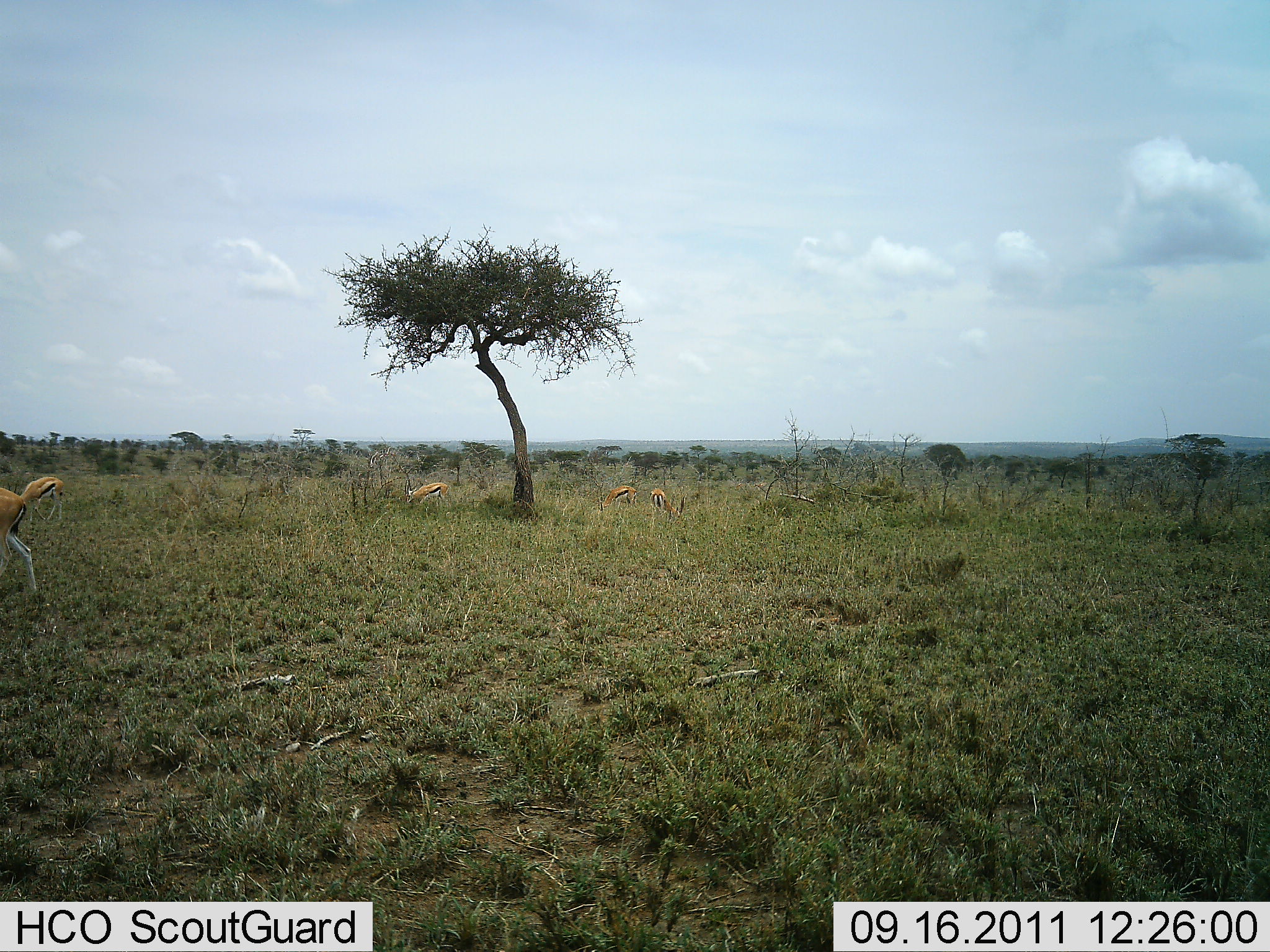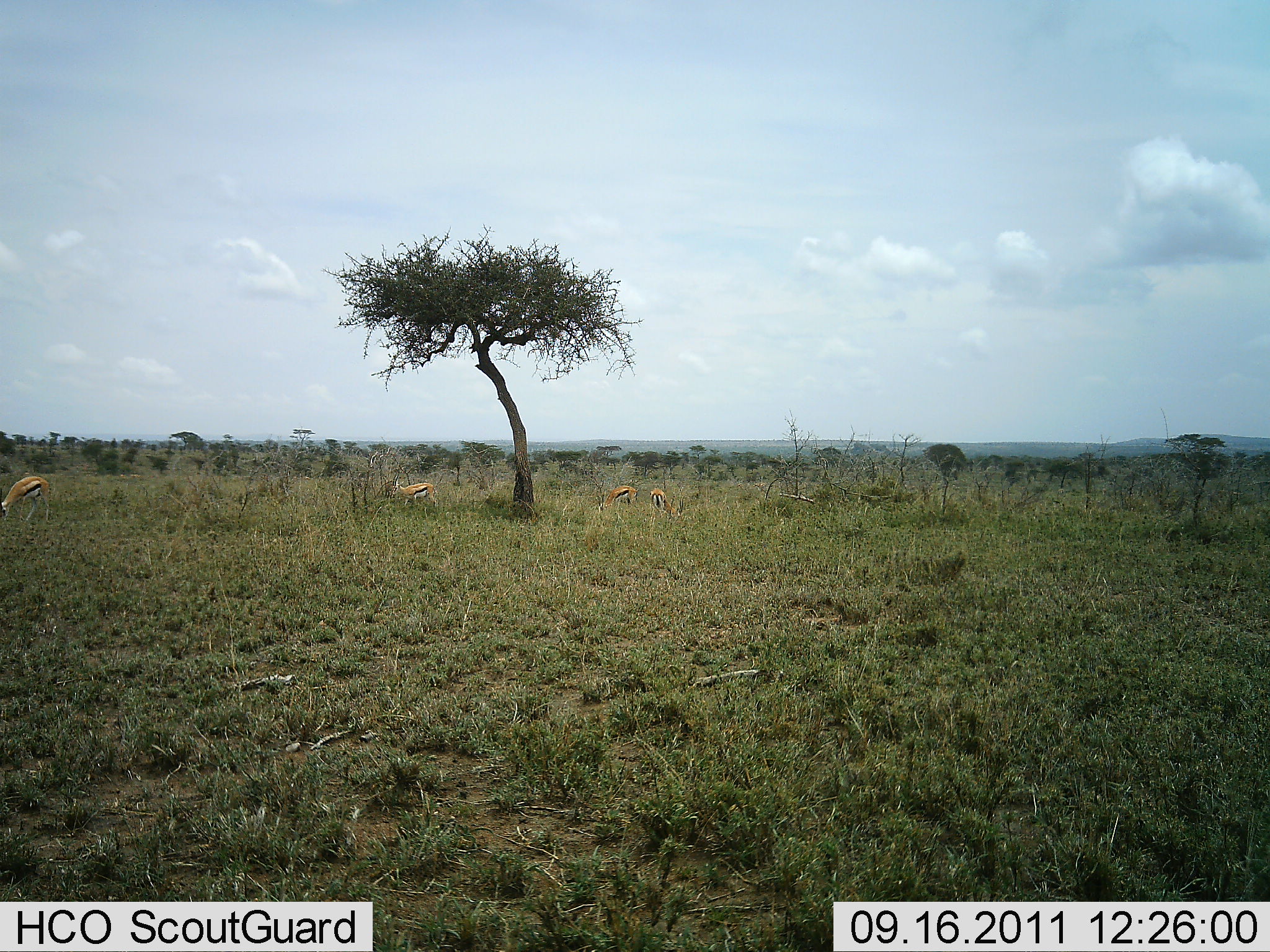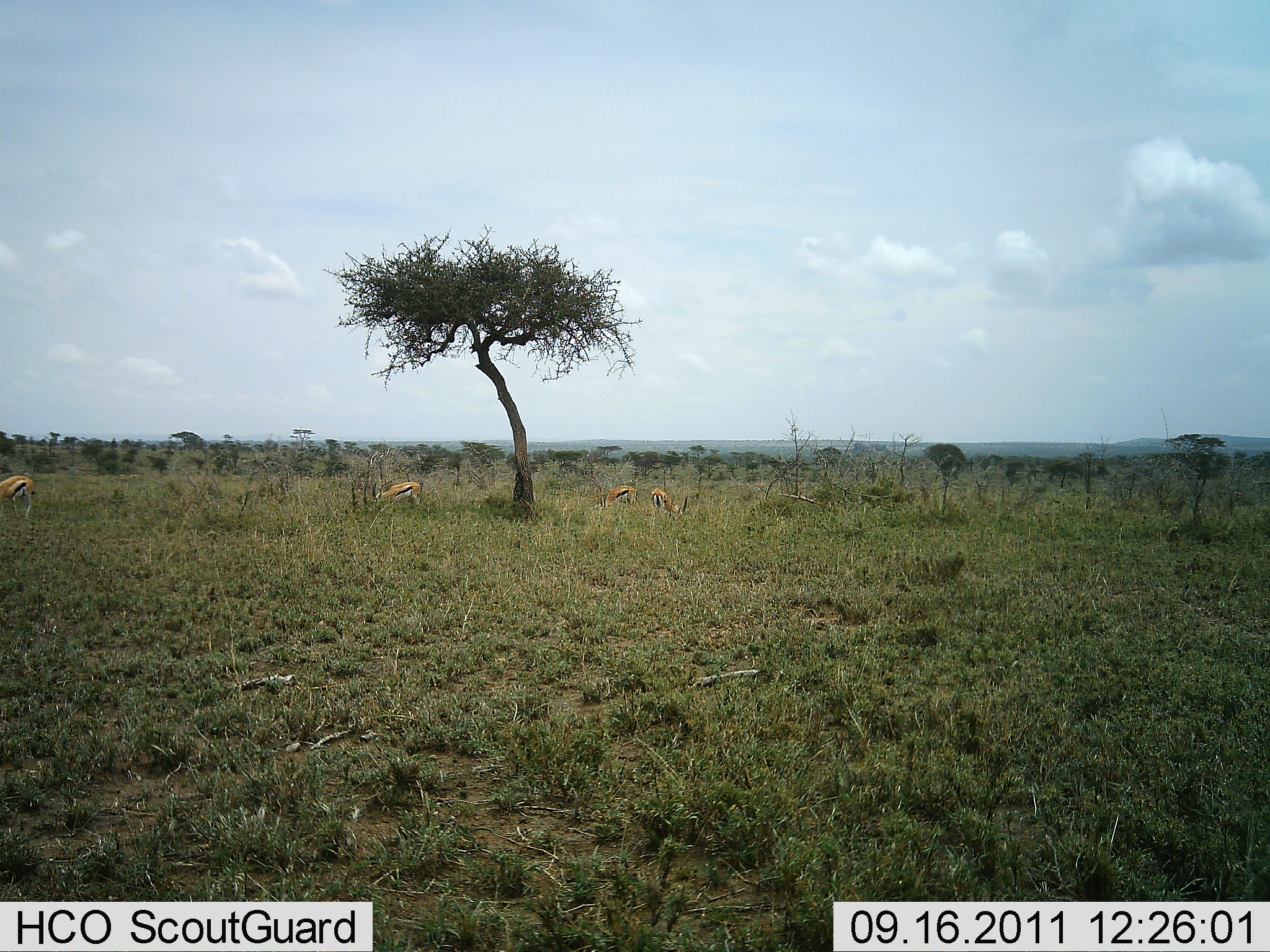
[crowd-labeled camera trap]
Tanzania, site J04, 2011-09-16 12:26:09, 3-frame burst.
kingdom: Animalia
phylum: Chordata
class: Mammalia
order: Artiodactyla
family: Bovidae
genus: Eudorcas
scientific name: Eudorcas thomsonii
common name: thomson's gazelle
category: gazellethomsons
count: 5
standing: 38%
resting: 0%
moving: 62%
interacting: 0%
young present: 0%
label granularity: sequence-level